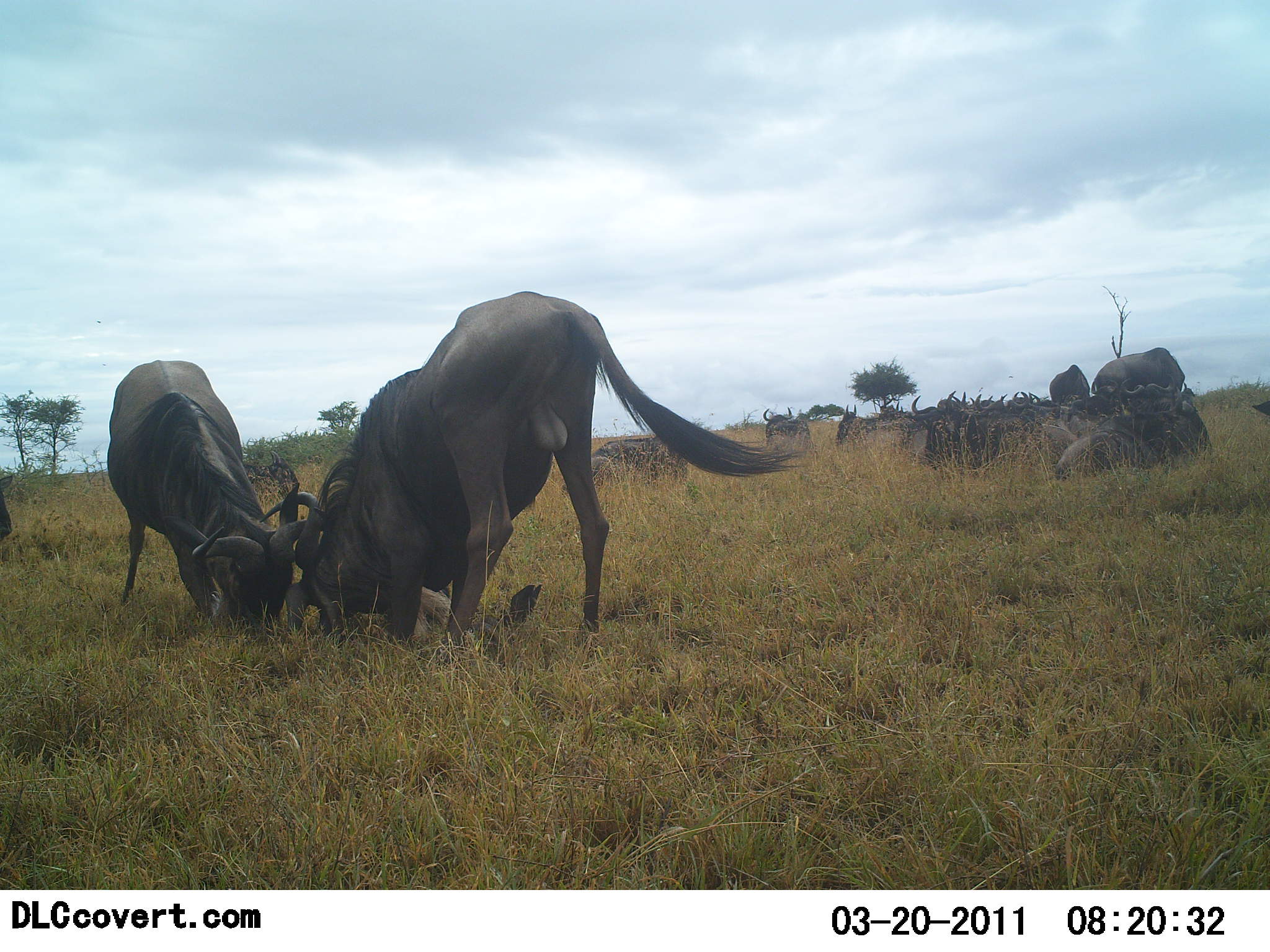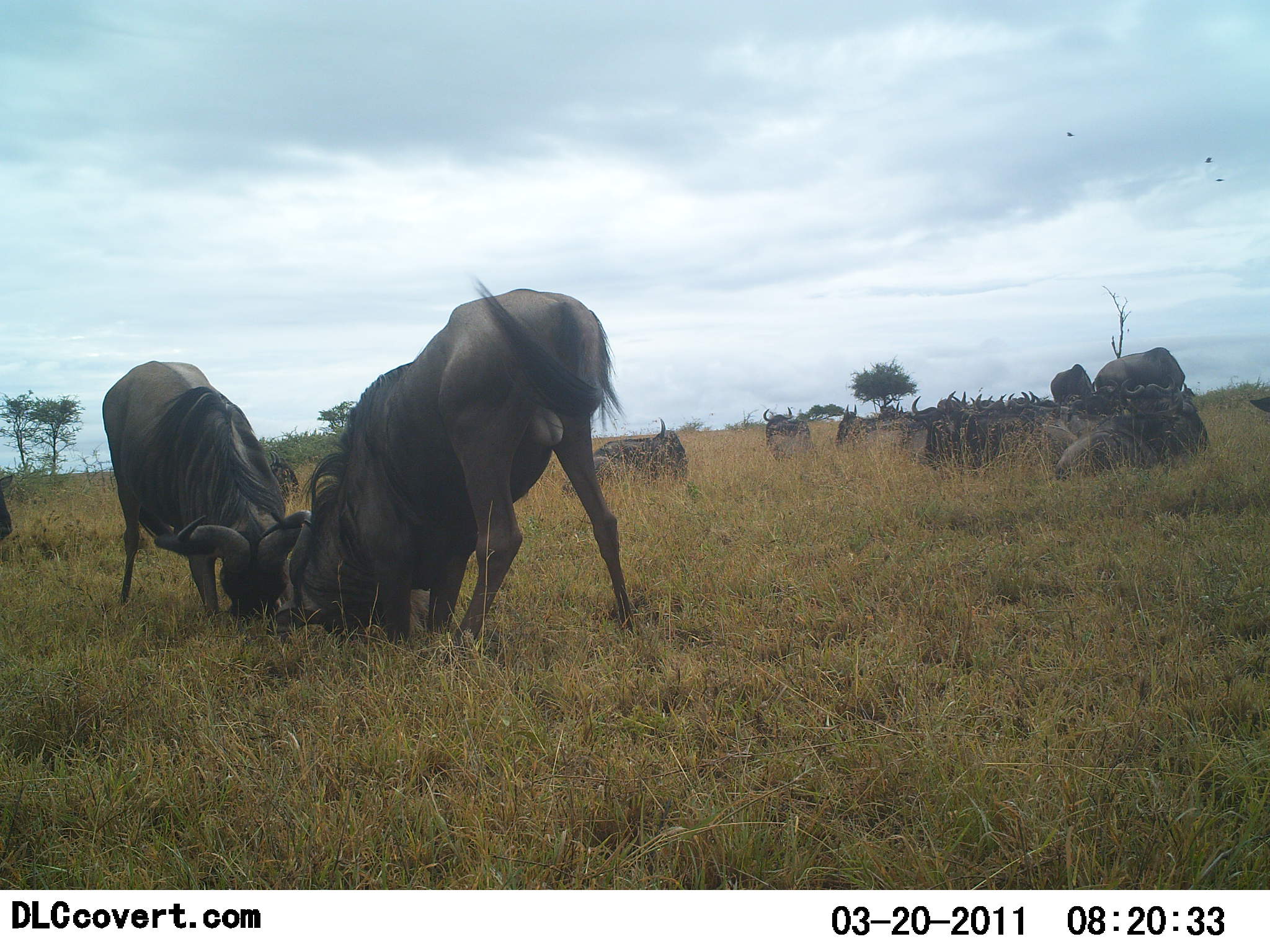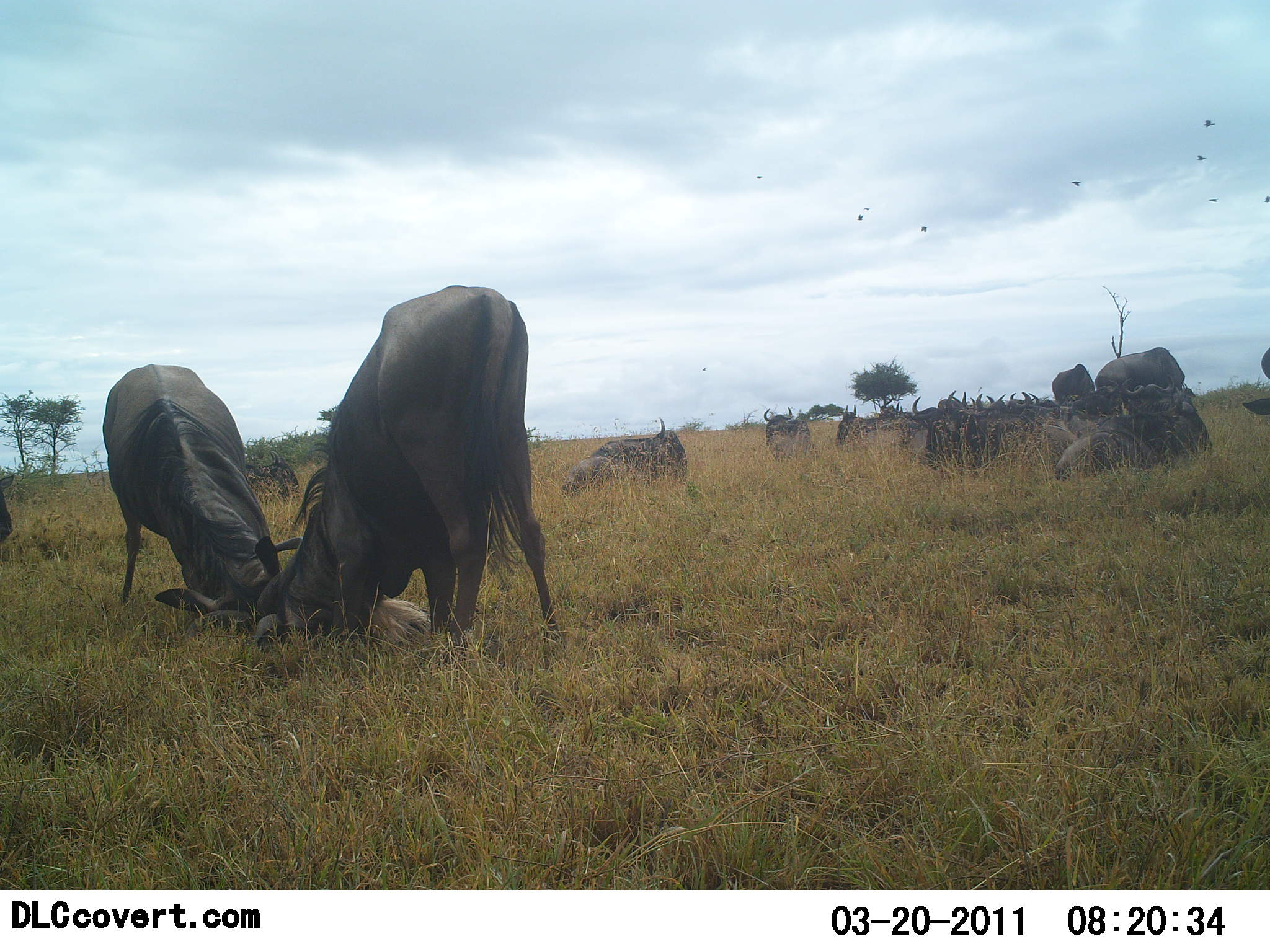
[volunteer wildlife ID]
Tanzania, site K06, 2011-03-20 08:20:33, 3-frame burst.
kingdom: Animalia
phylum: Chordata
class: Mammalia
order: Artiodactyla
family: Bovidae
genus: Connochaetes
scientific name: Connochaetes taurinus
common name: blue wildebeest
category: wildebeest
Wildebeest (blue wildebeest) (Connochaetes taurinus), count 11-50. Behavior (volunteer vote fractions): standing 70%, resting 60%, moving 20%, interacting 90%. Young present (vote fraction): 0%. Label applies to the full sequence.